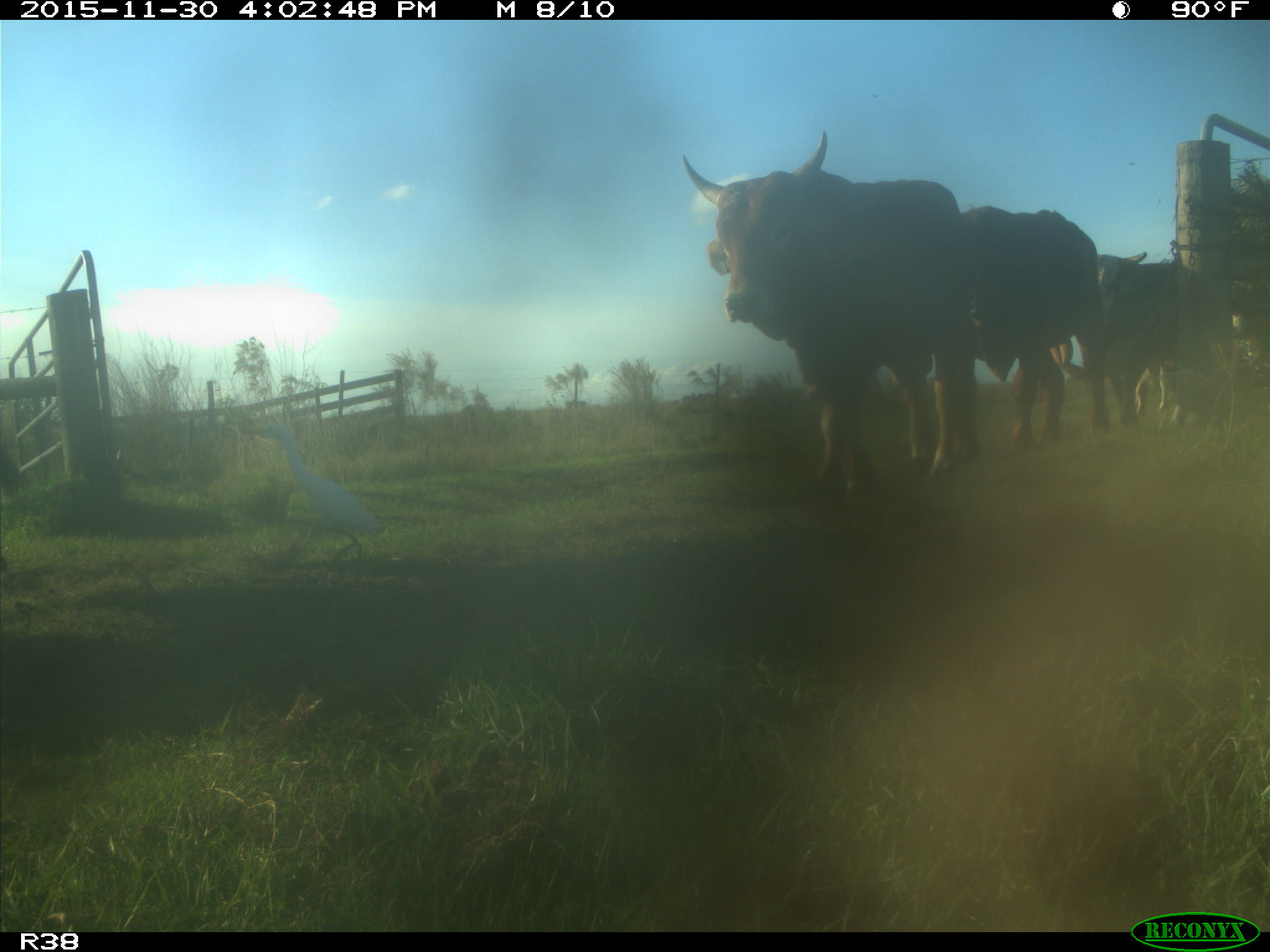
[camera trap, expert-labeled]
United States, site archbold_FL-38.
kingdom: Animalia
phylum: Chordata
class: Mammalia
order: Artiodactyla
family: Bovidae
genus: Bos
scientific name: Bos taurus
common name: domestic cow